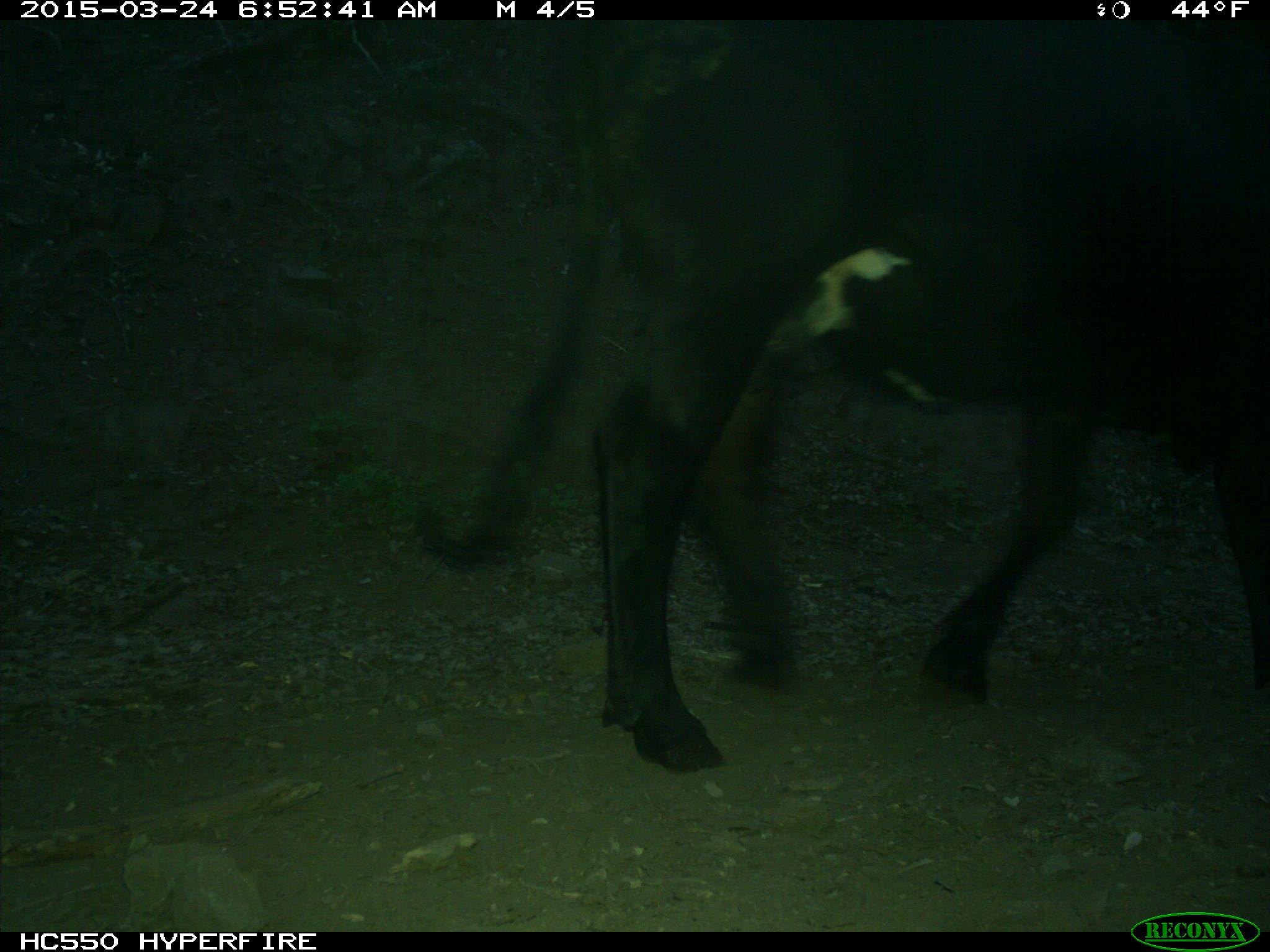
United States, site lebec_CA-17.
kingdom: Animalia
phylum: Chordata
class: Mammalia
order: Artiodactyla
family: Bovidae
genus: Bos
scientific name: Bos taurus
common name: domestic cow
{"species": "Bos taurus (domestic cow)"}